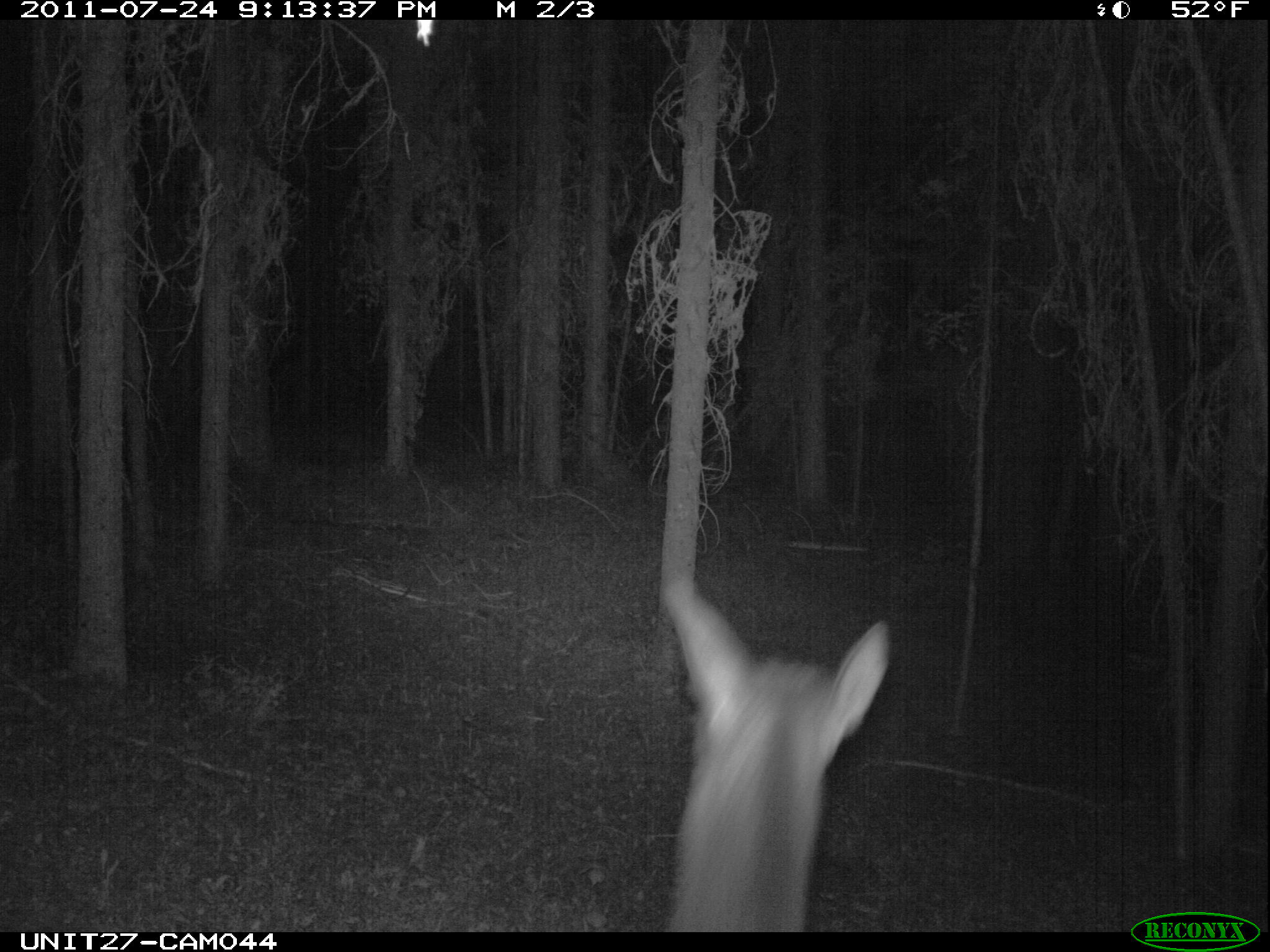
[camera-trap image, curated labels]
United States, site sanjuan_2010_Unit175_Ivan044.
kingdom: Animalia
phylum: Chordata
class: Mammalia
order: Artiodactyla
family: Cervidae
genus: Cervus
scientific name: Cervus elaphus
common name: red deer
Cervus elaphus (red deer).